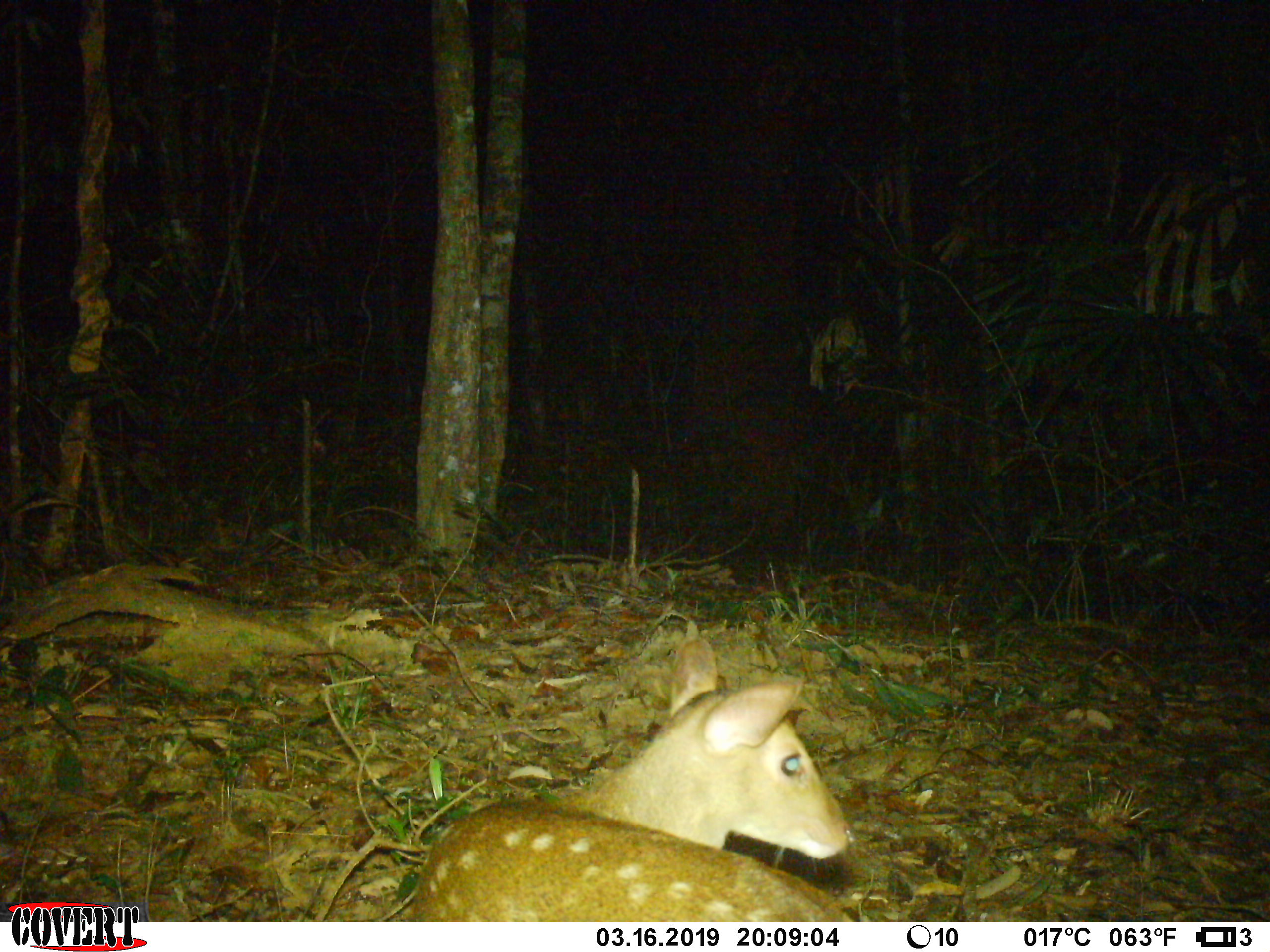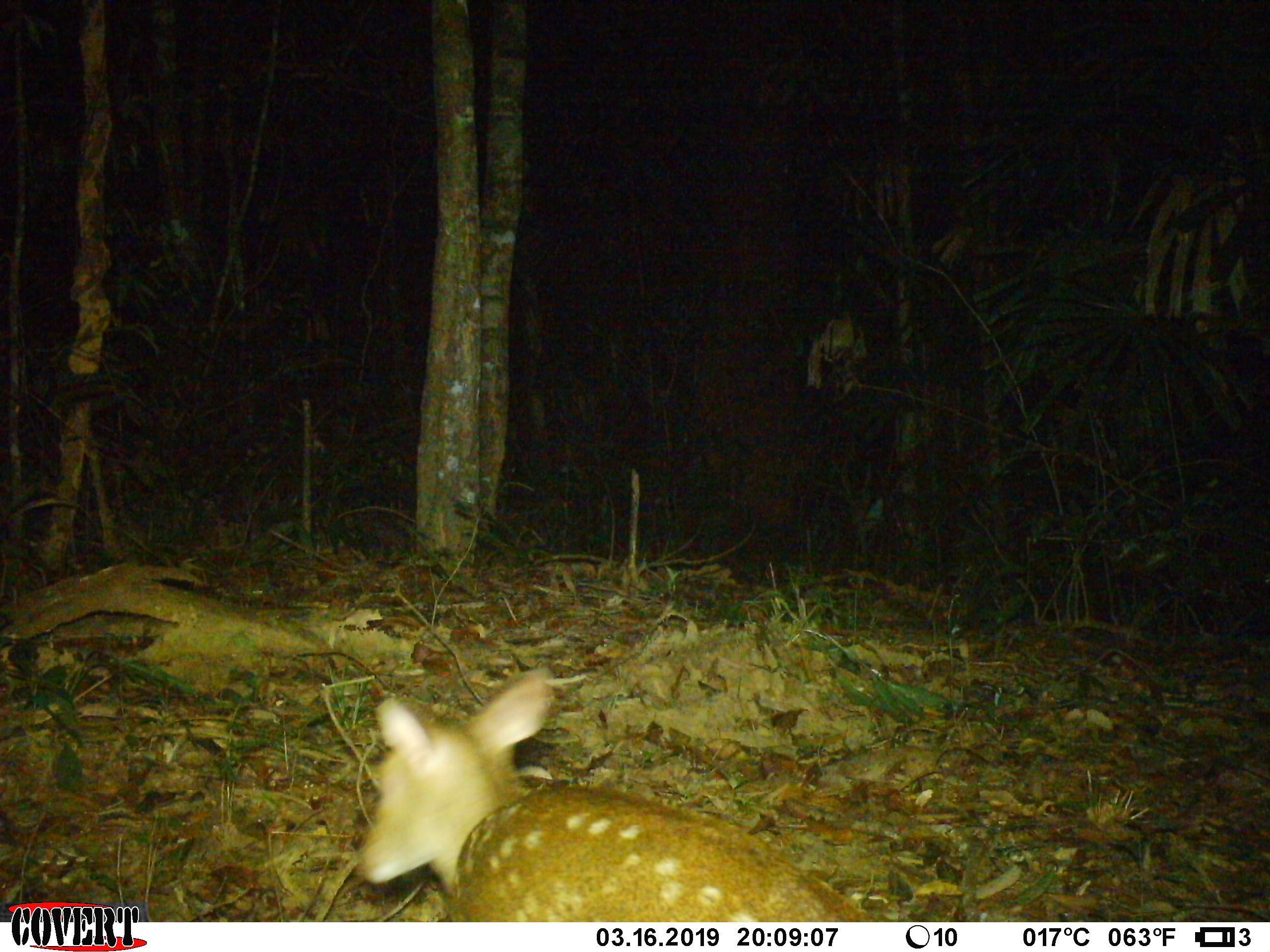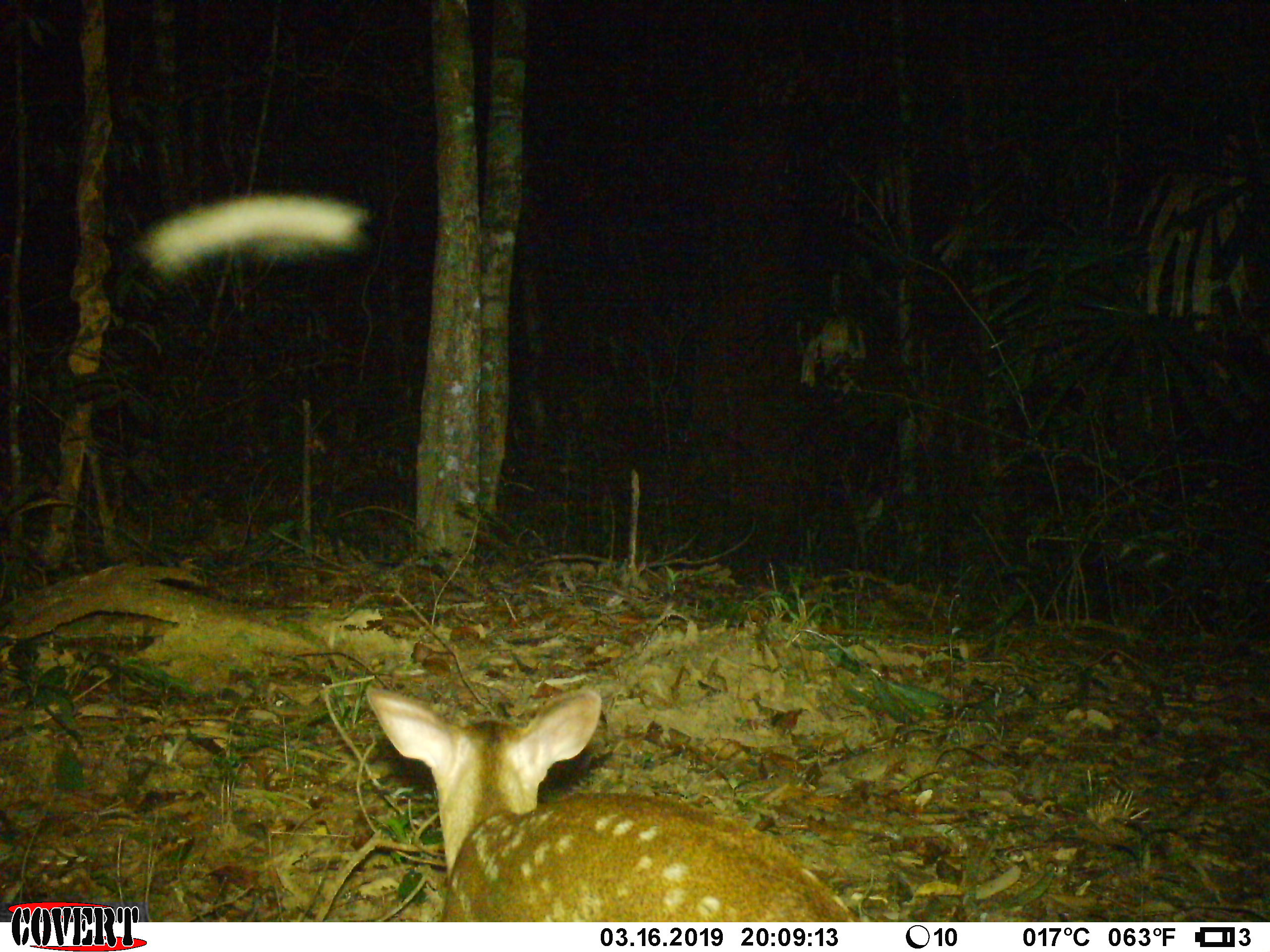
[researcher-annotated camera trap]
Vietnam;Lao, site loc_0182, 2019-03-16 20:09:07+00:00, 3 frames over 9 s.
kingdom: Animalia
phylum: Chordata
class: Mammalia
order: Artiodactyla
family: Cervidae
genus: Muntiacus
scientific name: Muntiacus vuquangensis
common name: large-antlered muntjac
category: large antlered muntjac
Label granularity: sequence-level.